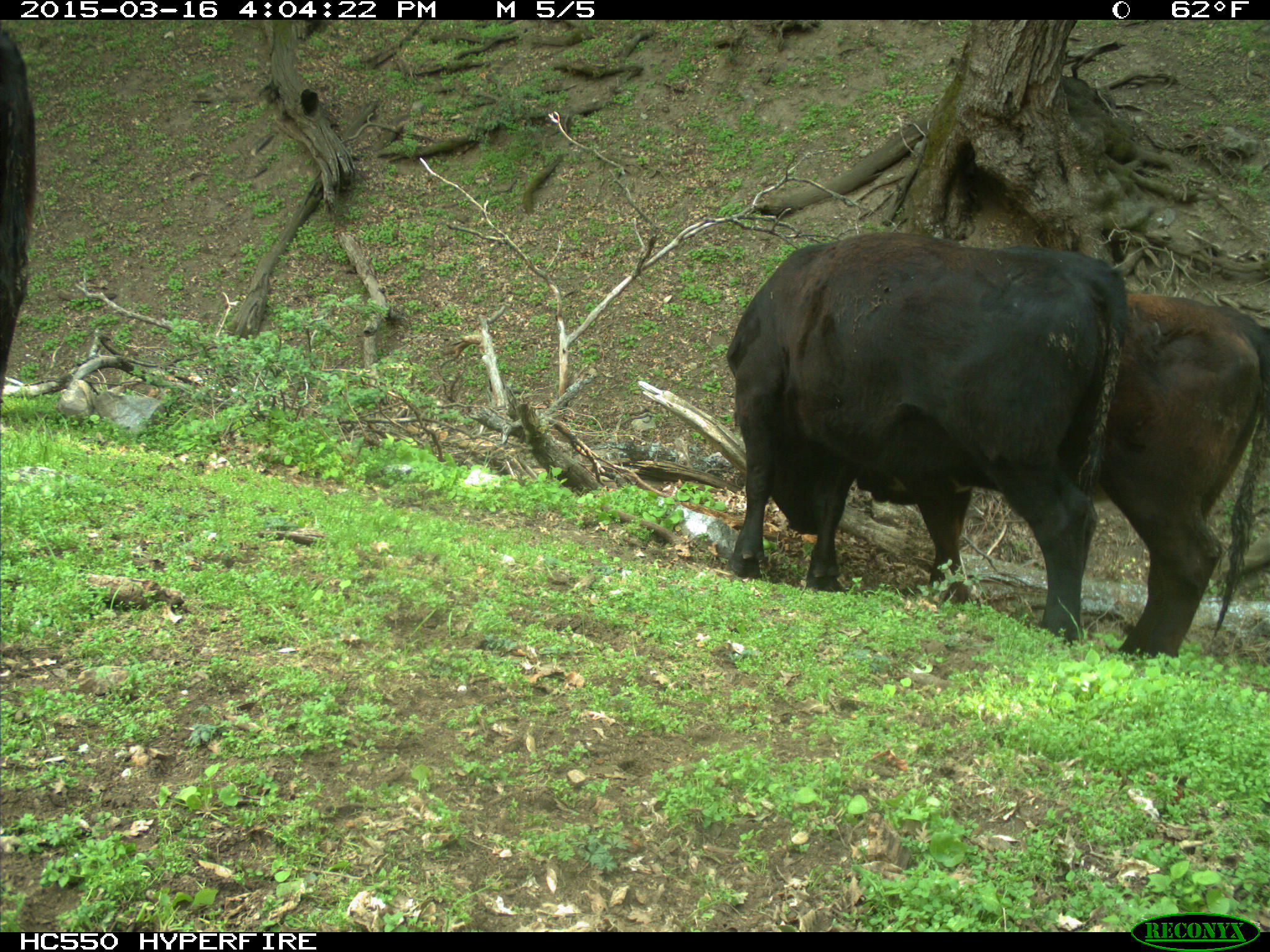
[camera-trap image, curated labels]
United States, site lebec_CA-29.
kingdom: Animalia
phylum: Chordata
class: Mammalia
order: Artiodactyla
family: Bovidae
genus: Bos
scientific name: Bos taurus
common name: domestic cow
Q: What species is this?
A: Bos taurus (domestic cow).